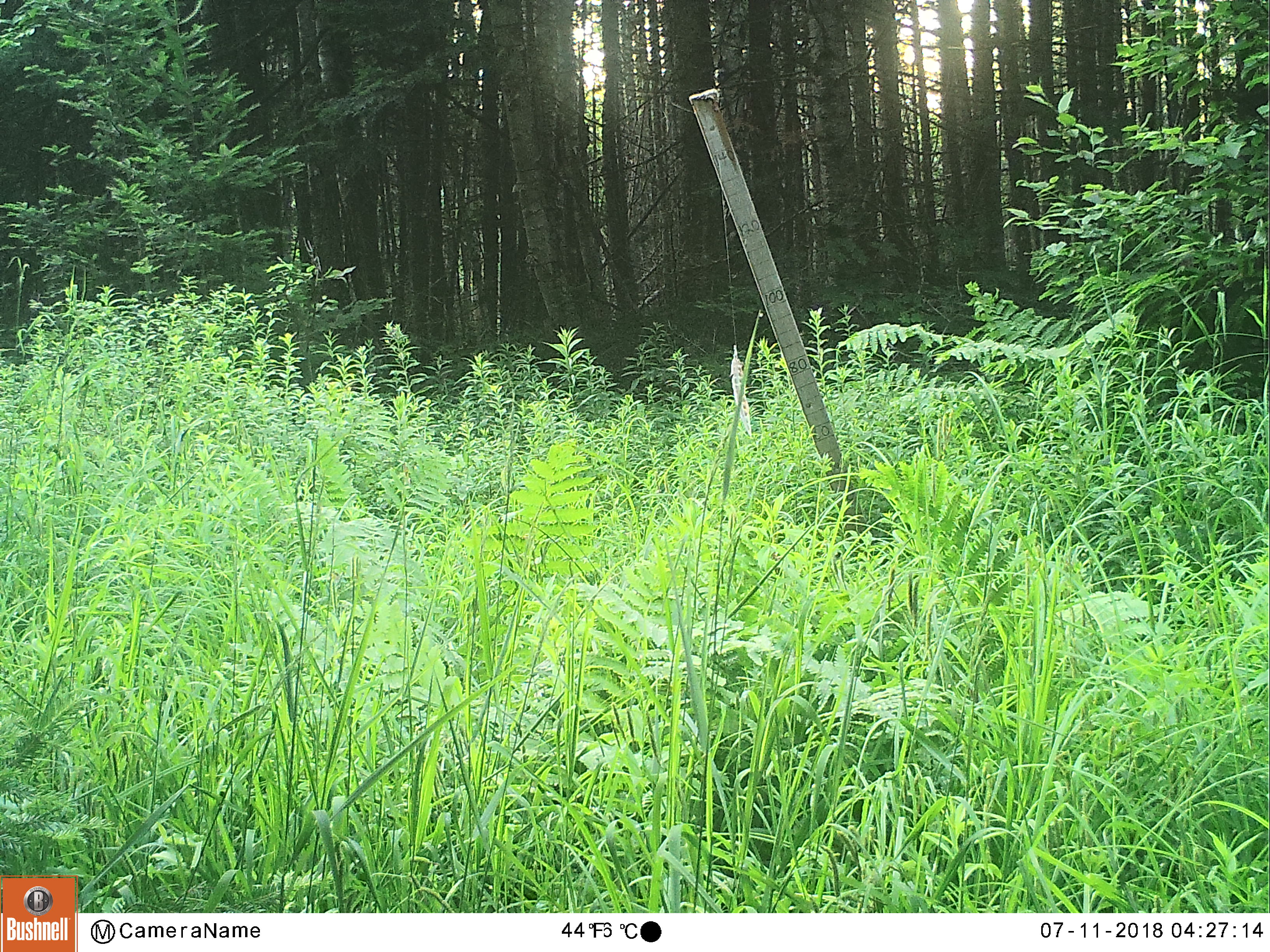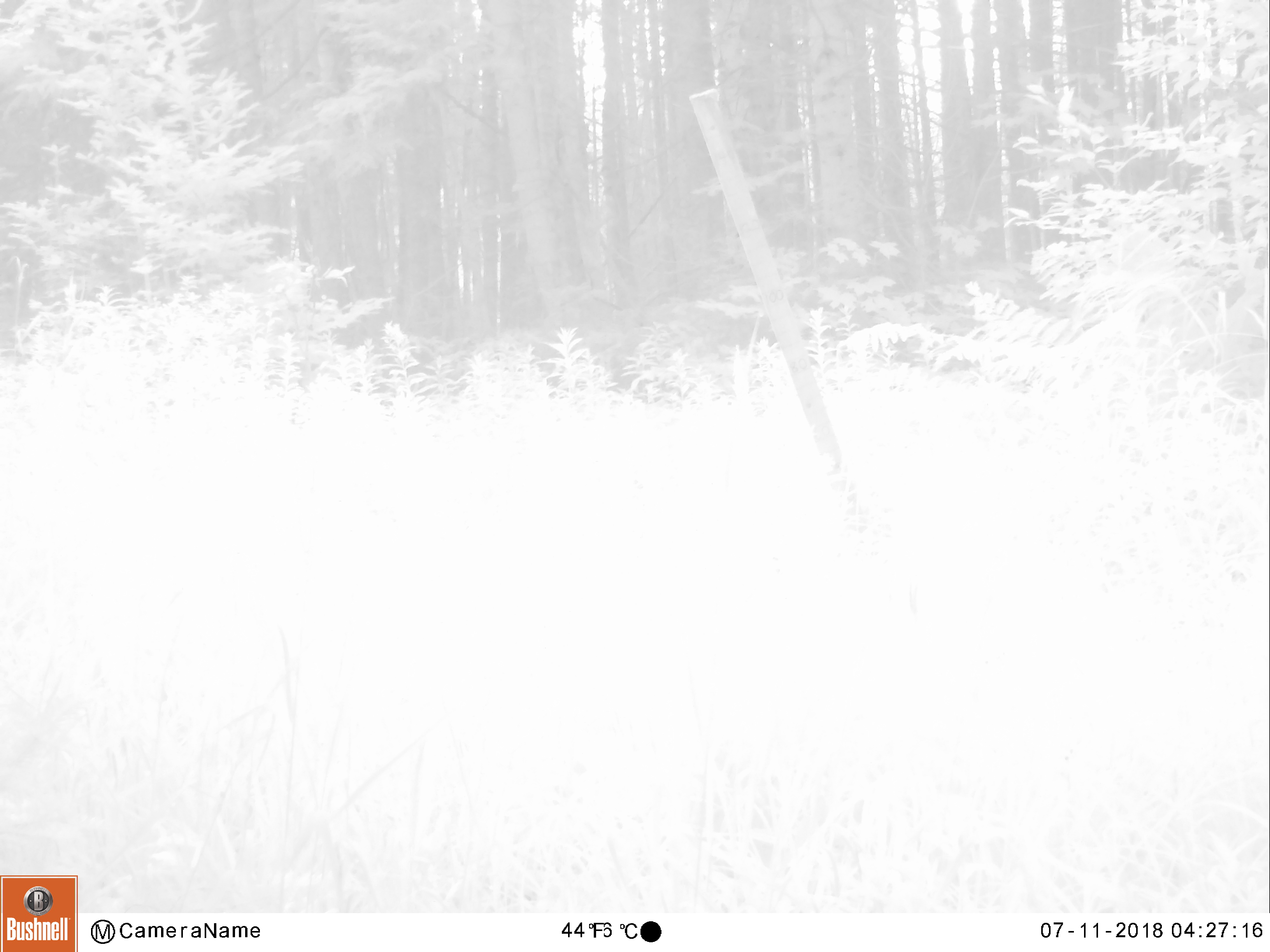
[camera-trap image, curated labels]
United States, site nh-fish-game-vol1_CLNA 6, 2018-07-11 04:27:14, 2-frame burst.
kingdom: Animalia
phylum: Chordata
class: Mammalia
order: Artiodactyla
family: Cervidae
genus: Odocoileus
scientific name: Odocoileus virginianus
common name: white-tailed deer